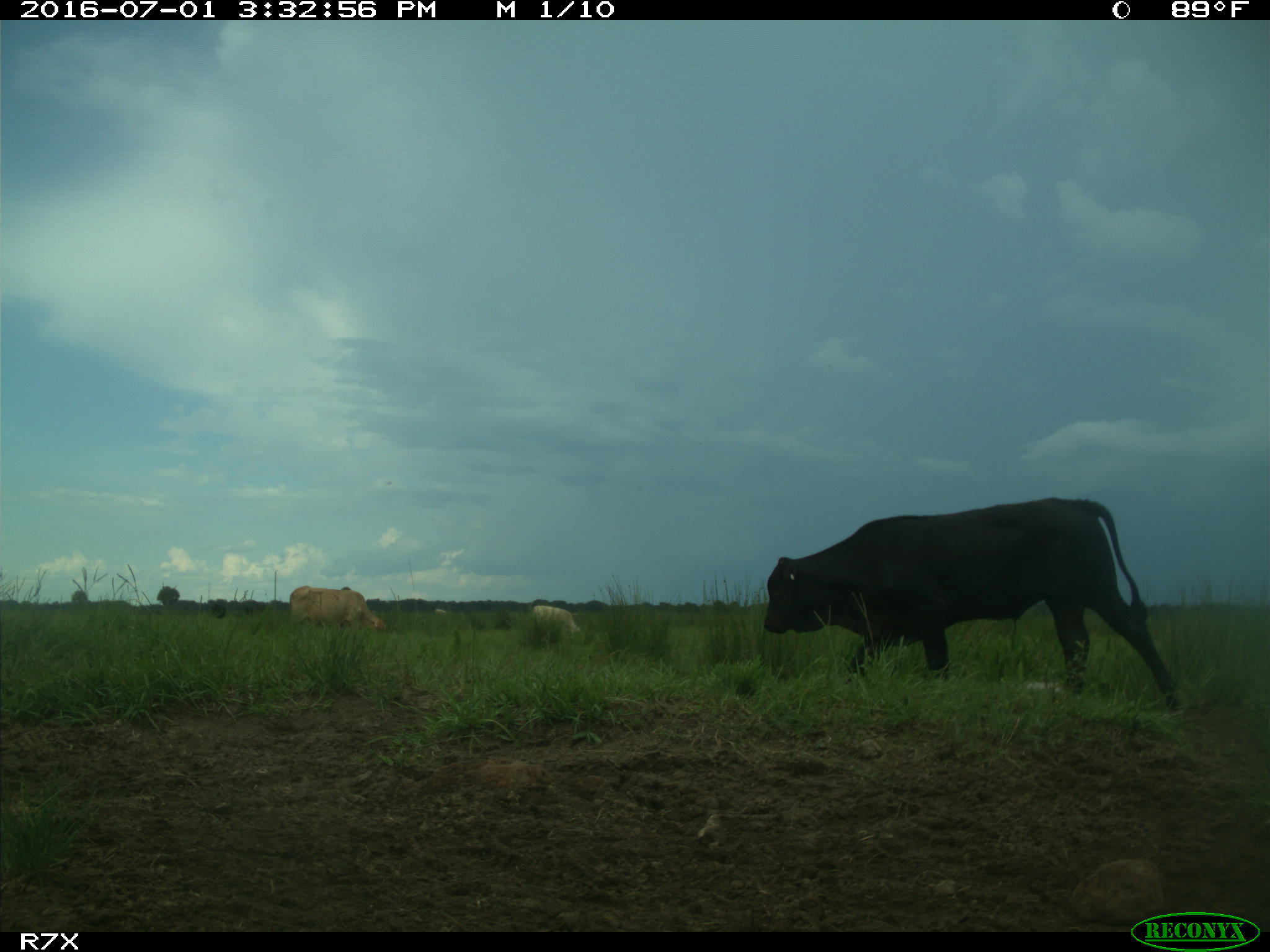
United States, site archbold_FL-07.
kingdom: Animalia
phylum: Chordata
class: Mammalia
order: Artiodactyla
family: Bovidae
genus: Bos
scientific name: Bos taurus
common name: domestic cow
Bos taurus (domestic cow).